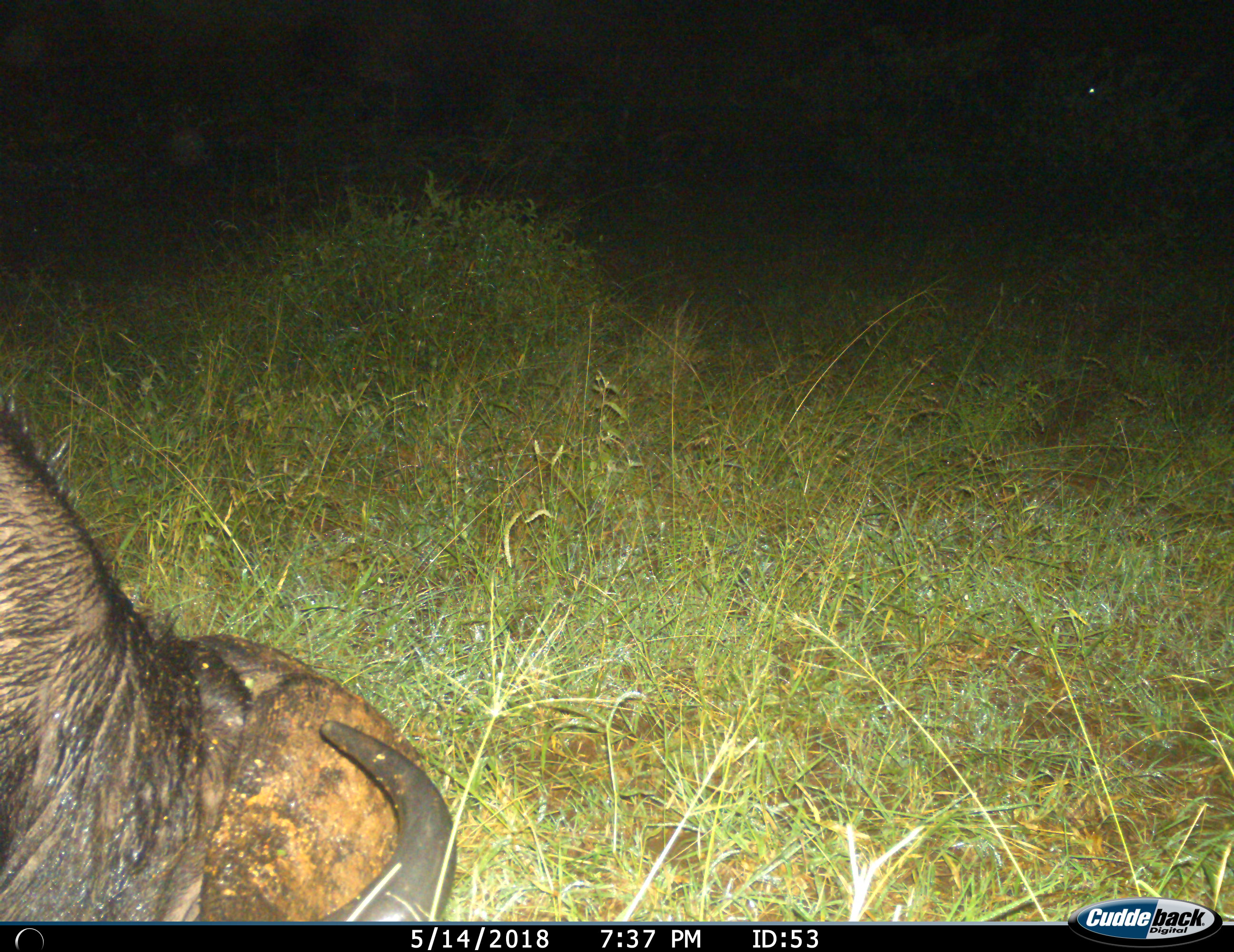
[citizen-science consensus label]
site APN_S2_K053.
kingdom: Animalia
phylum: Chordata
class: Mammalia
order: Artiodactyla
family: Bovidae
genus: Syncerus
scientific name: Syncerus caffer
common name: african buffalo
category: buffalo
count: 1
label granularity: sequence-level